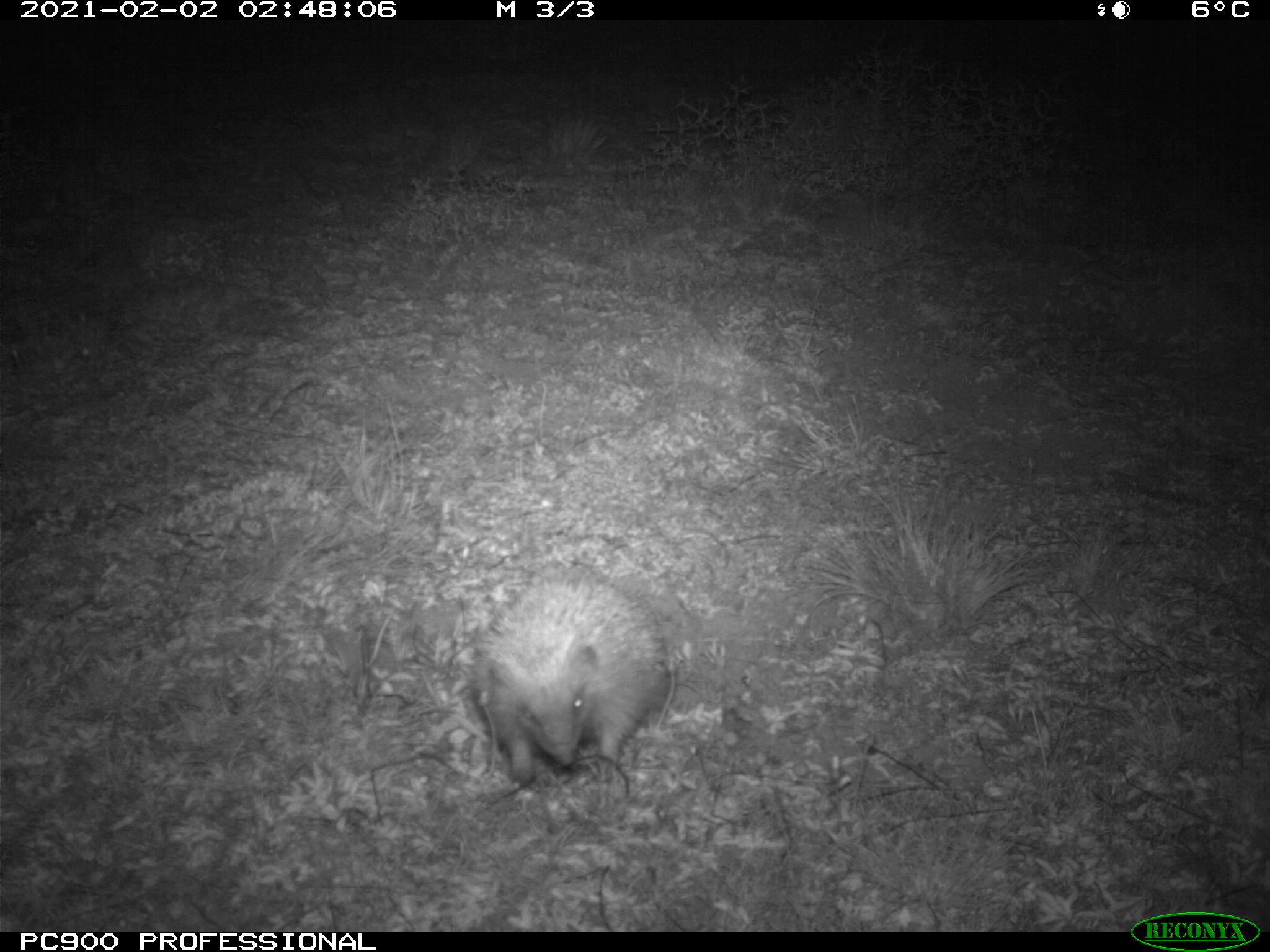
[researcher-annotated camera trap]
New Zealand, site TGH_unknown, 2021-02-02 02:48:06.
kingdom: Animalia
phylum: Chordata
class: Mammalia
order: Eulipotyphla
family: Erinaceidae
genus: Erinaceus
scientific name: Erinaceus europaeus europaeus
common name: european hedgehog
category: hedgehog